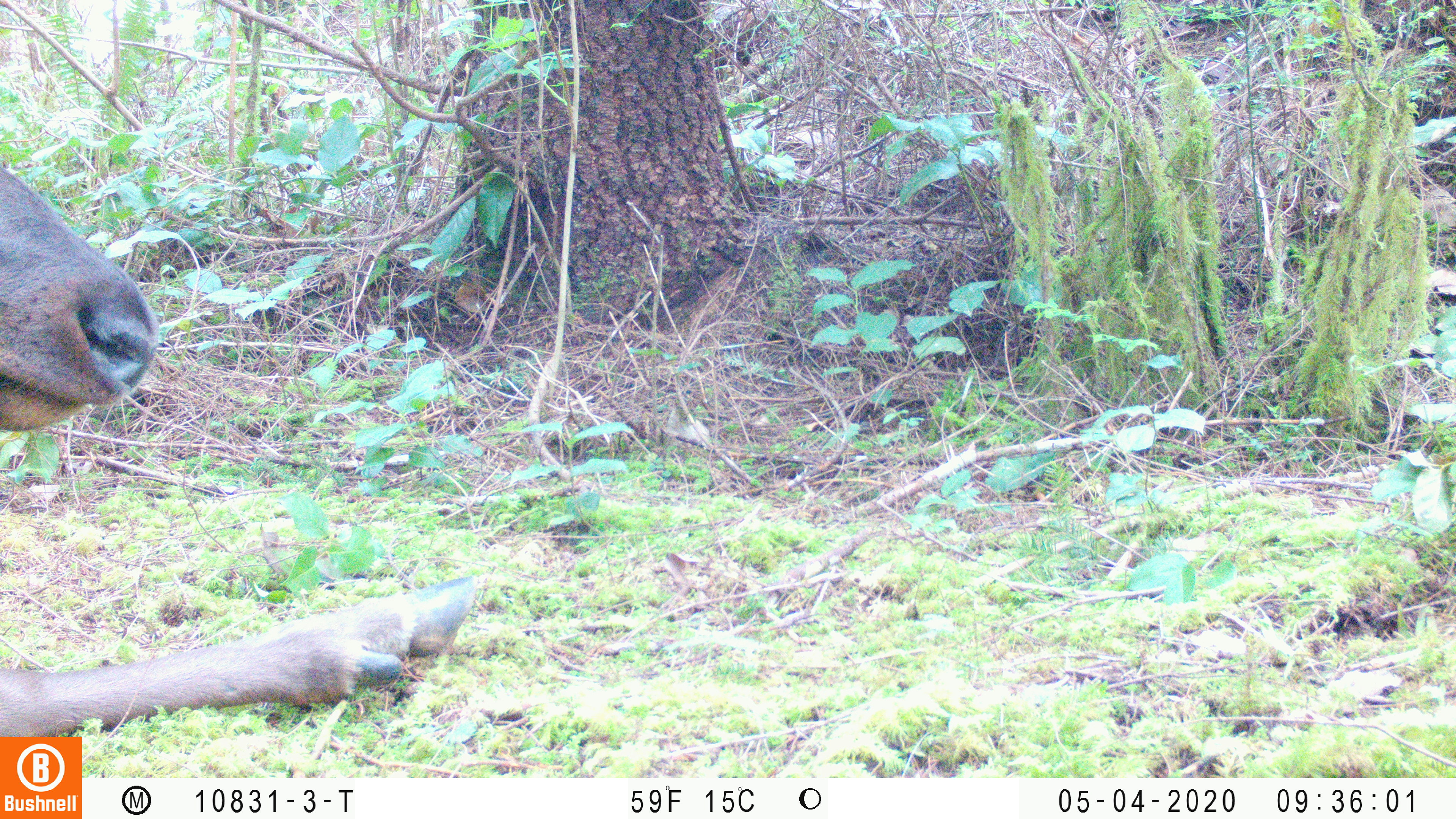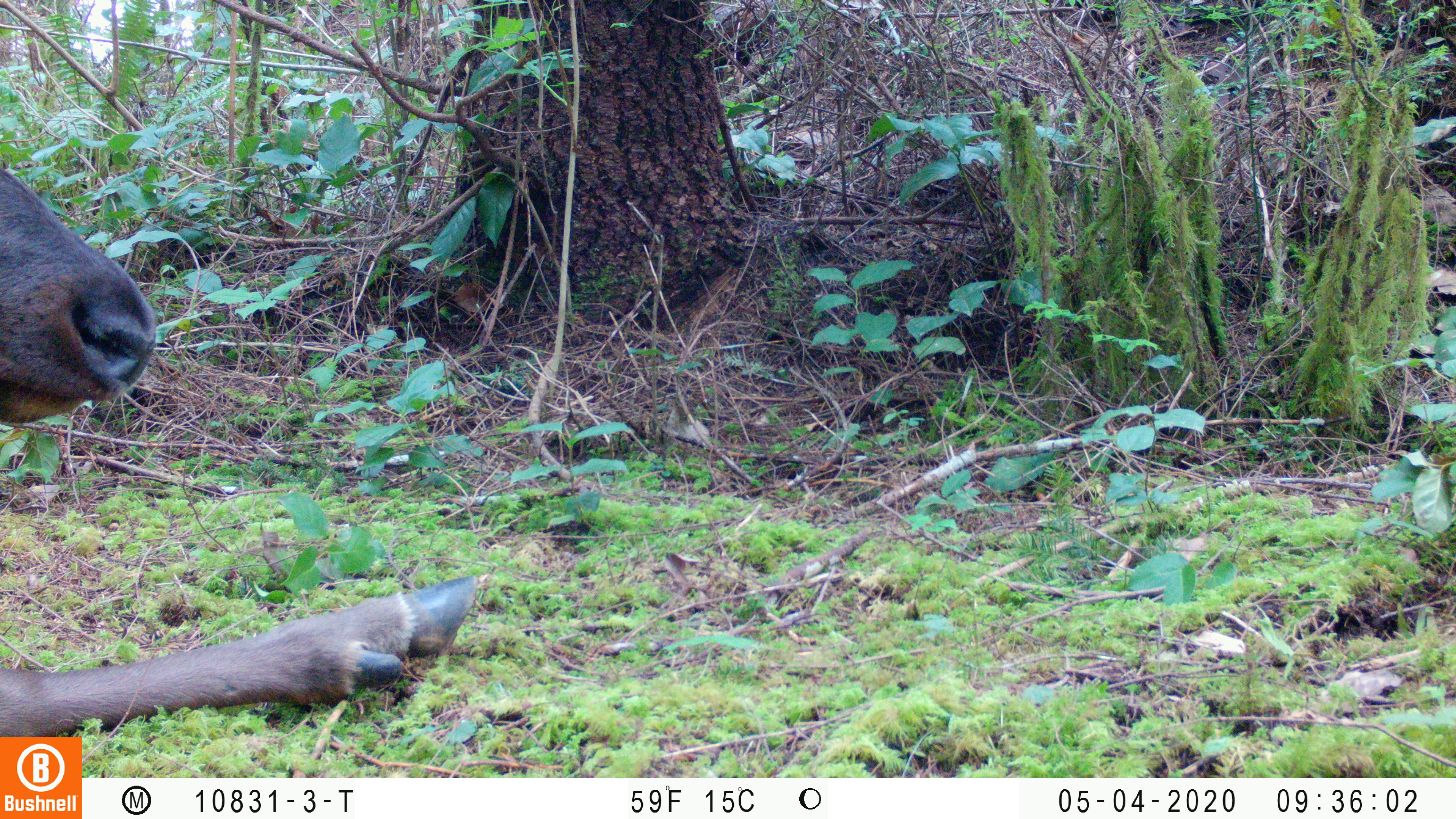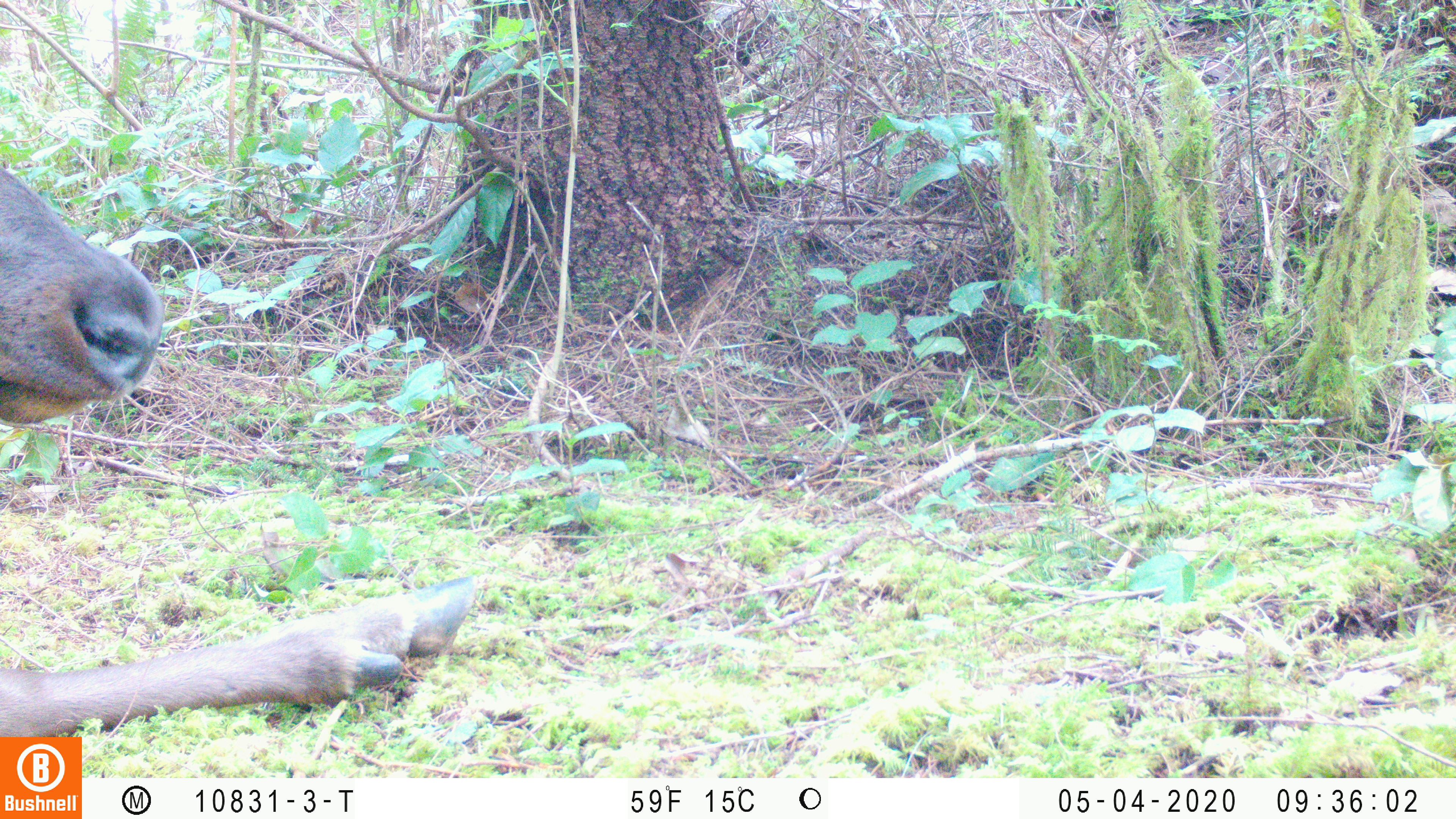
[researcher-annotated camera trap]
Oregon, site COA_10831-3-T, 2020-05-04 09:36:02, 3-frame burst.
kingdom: Animalia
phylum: Chordata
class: Mammalia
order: Artiodactyla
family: Cervidae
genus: Cervus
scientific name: Cervus canadensis roosevelti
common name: roosevelt elk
Roosevelt elk (Cervus canadensis roosevelti).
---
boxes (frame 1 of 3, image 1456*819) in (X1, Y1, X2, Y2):
roosevelt elk: (0, 162, 482, 730)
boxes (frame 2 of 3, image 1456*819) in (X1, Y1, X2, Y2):
roosevelt elk: (2, 164, 482, 730)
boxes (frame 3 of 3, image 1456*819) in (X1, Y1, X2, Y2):
roosevelt elk: (0, 167, 480, 727)